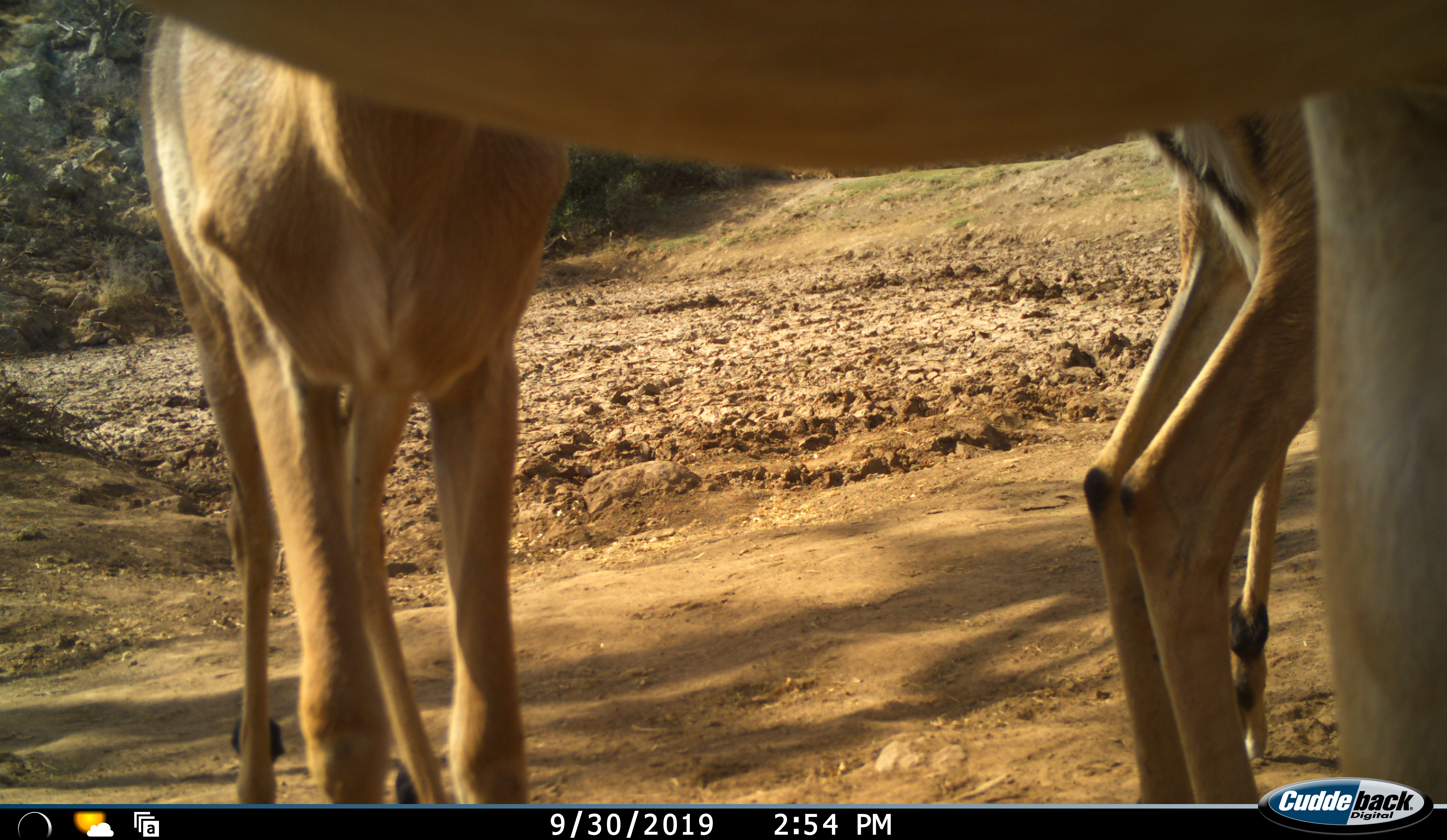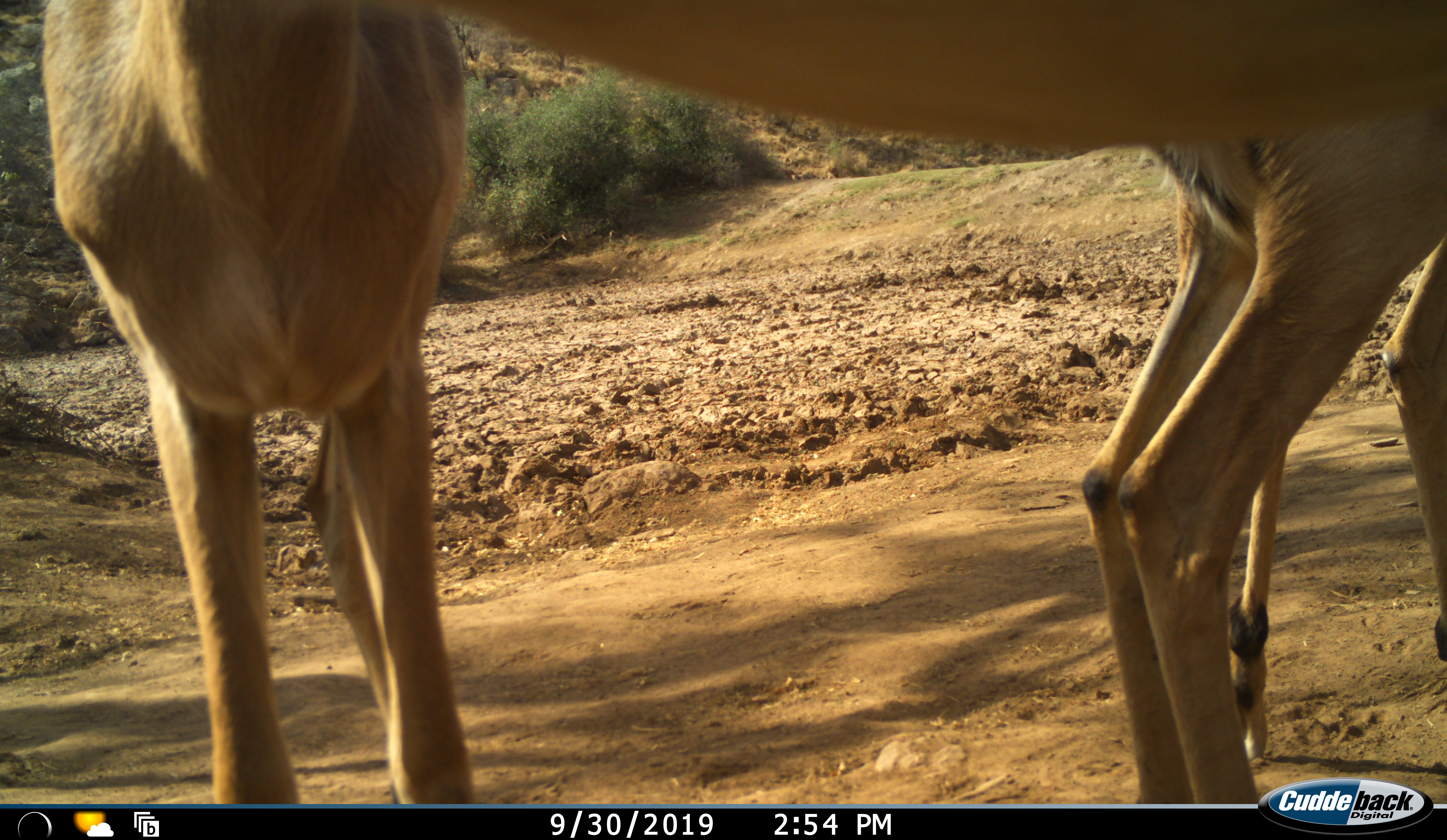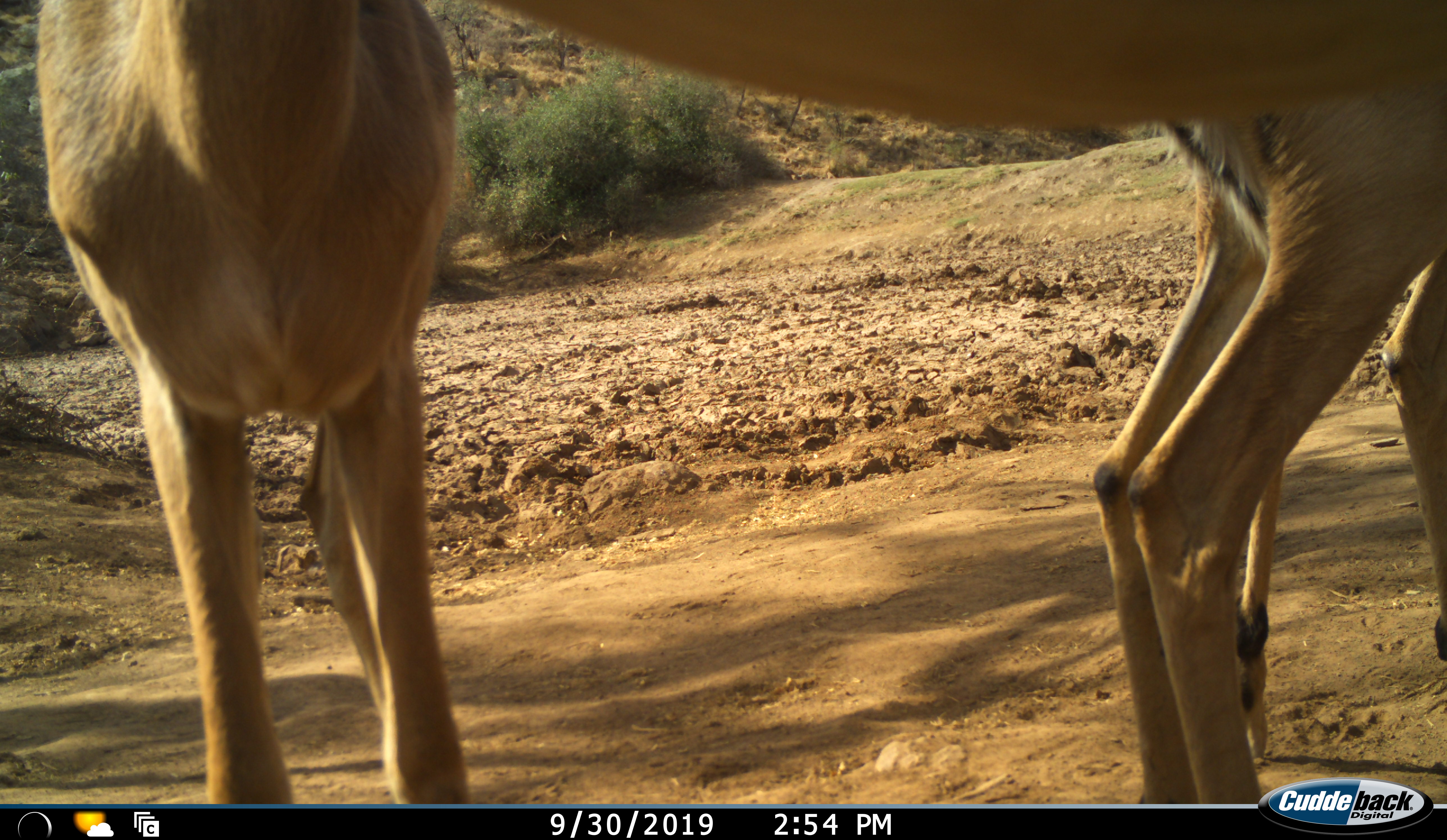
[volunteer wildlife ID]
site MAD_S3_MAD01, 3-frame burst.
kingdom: Animalia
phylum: Chordata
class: Mammalia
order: Artiodactyla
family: Bovidae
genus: Aepyceros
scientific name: Aepyceros melampus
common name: impala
Impala (Aepyceros melampus), count 3. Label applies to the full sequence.